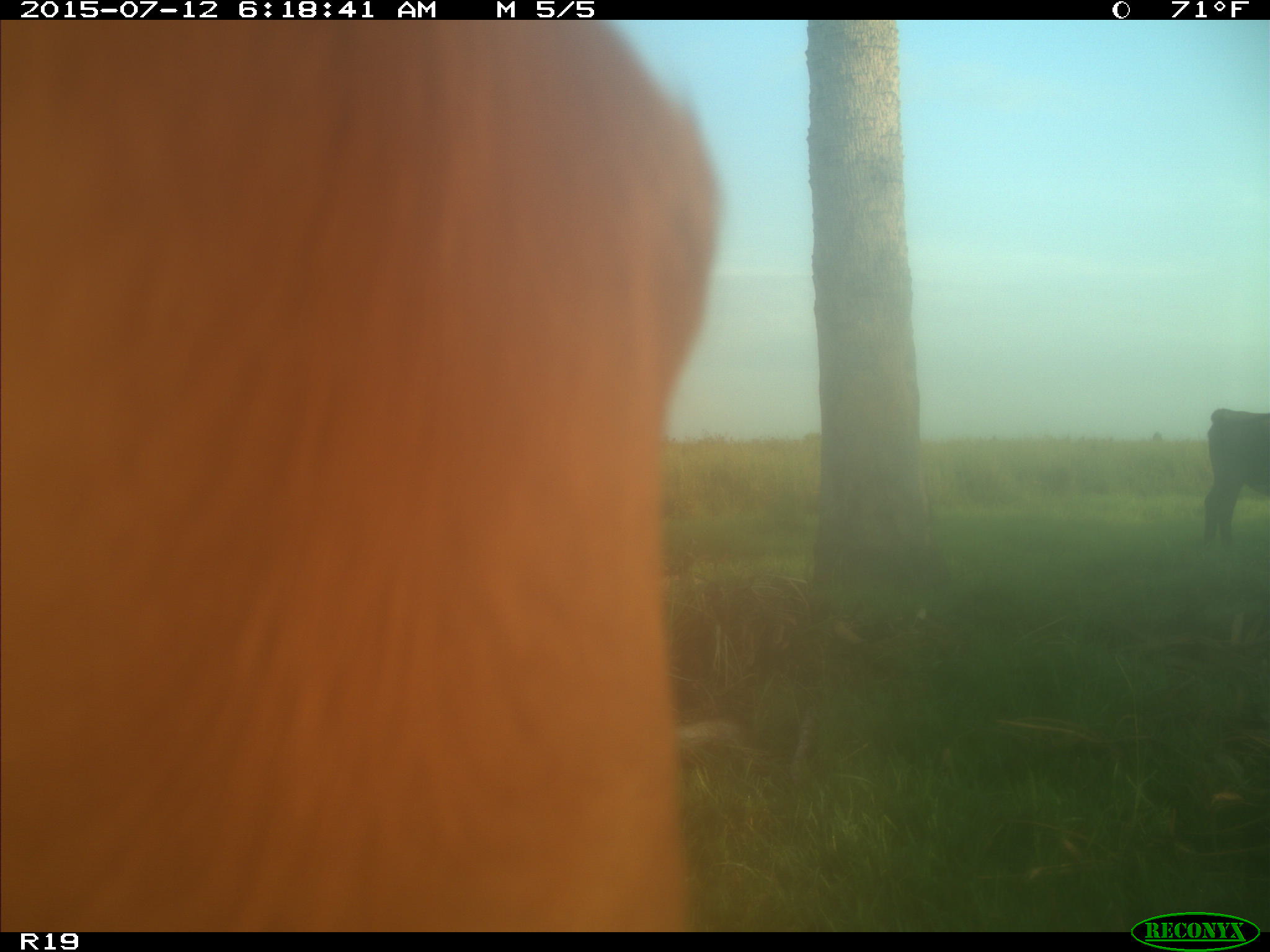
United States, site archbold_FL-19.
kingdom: Animalia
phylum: Chordata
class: Mammalia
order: Artiodactyla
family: Bovidae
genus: Bos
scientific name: Bos taurus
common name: domestic cow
Bos taurus (domestic cow).